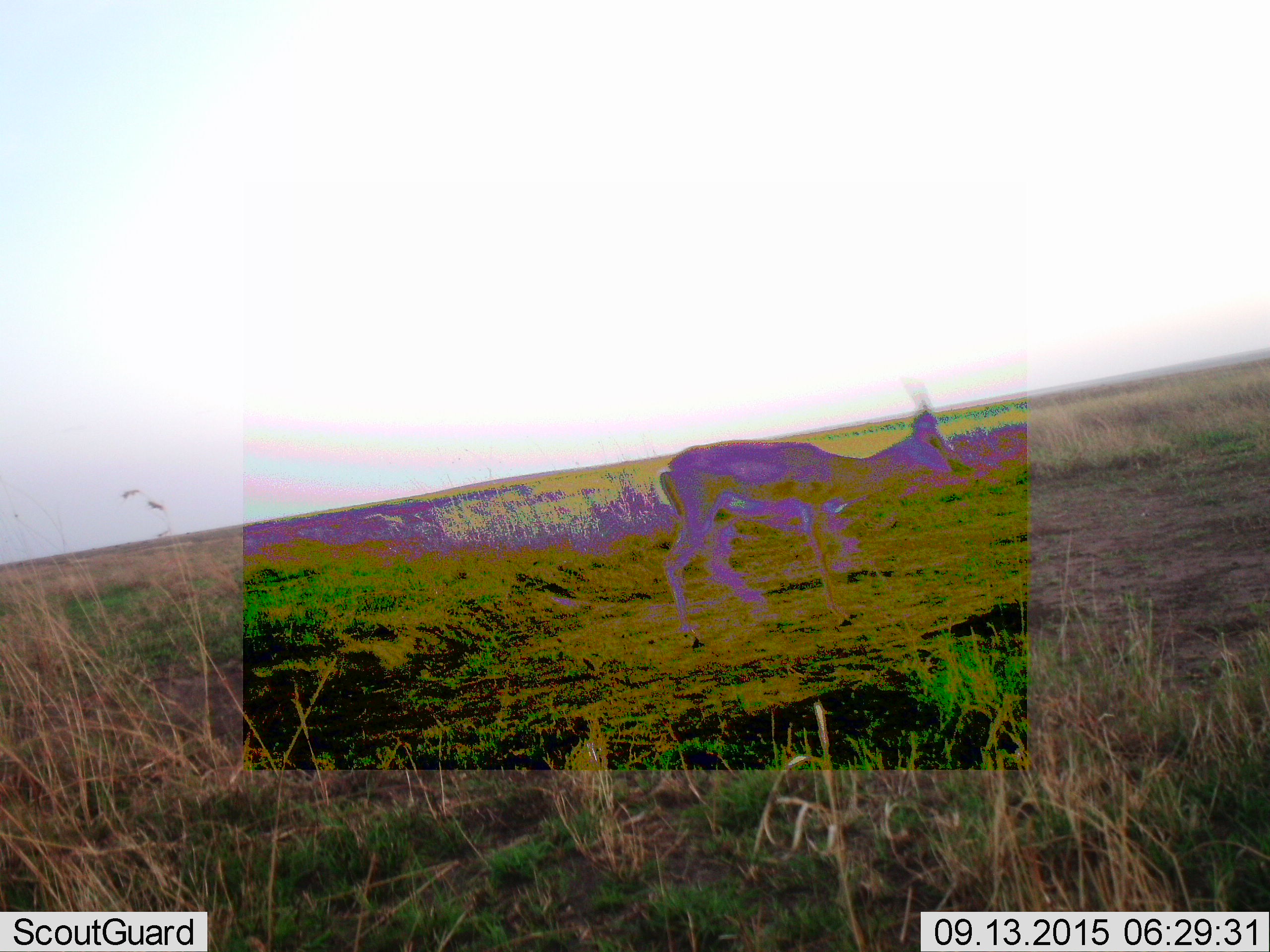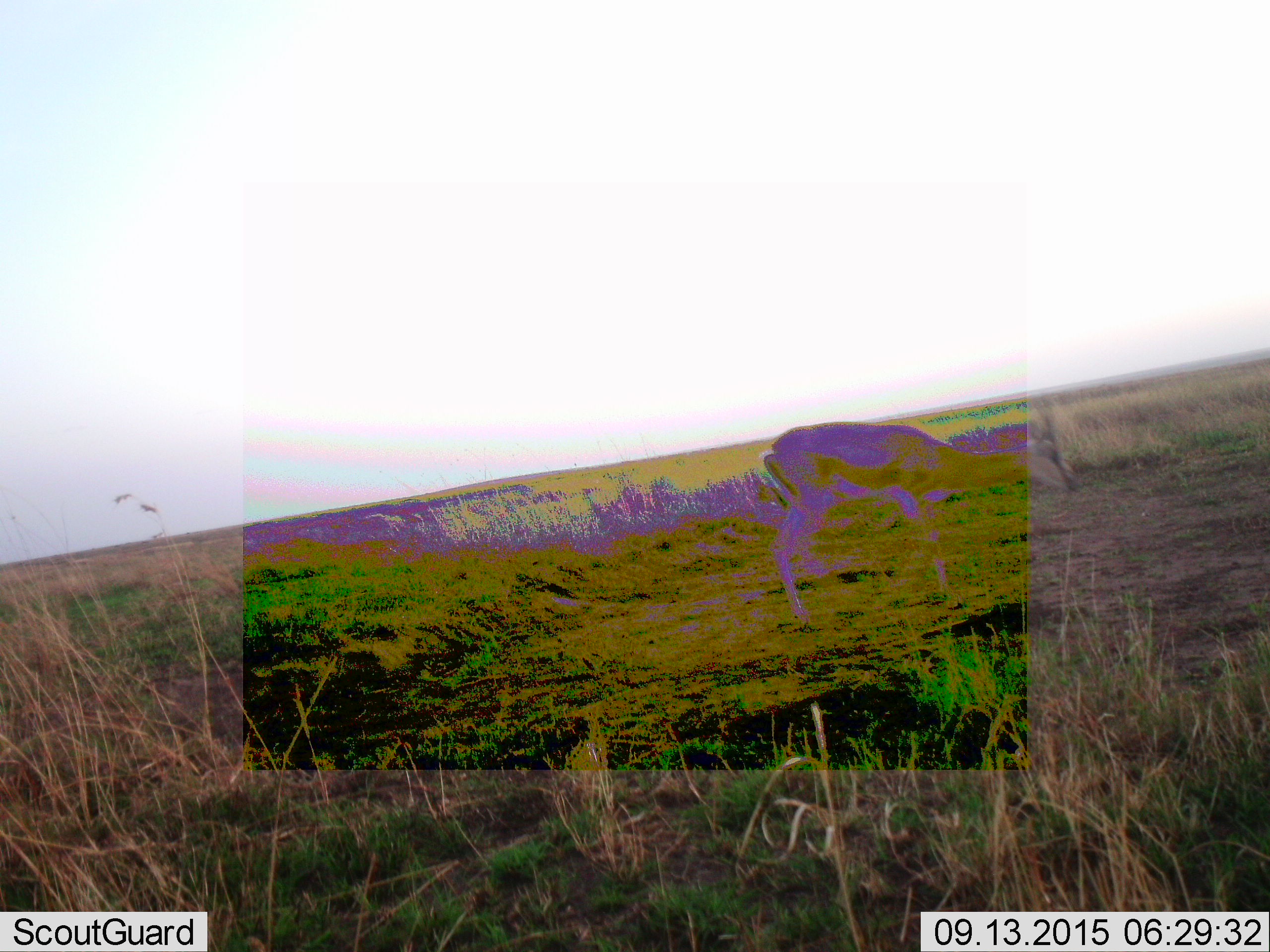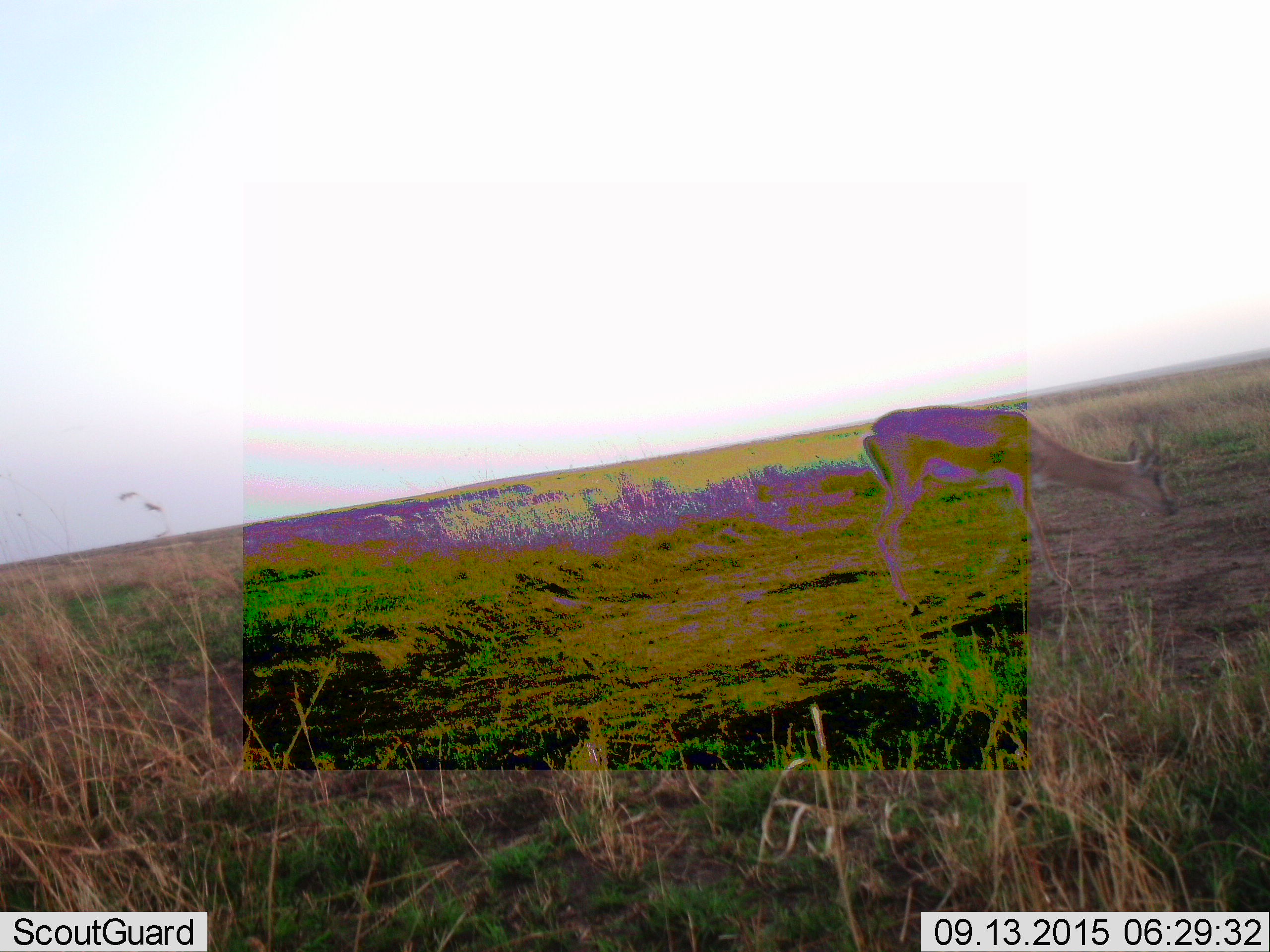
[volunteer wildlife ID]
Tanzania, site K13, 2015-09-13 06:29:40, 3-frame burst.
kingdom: Animalia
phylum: Chordata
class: Mammalia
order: Artiodactyla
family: Bovidae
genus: Eudorcas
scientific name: Eudorcas thomsonii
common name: thomson's gazelle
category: gazellethomsons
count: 1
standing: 20%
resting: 0%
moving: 80%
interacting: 0%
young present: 0%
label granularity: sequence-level